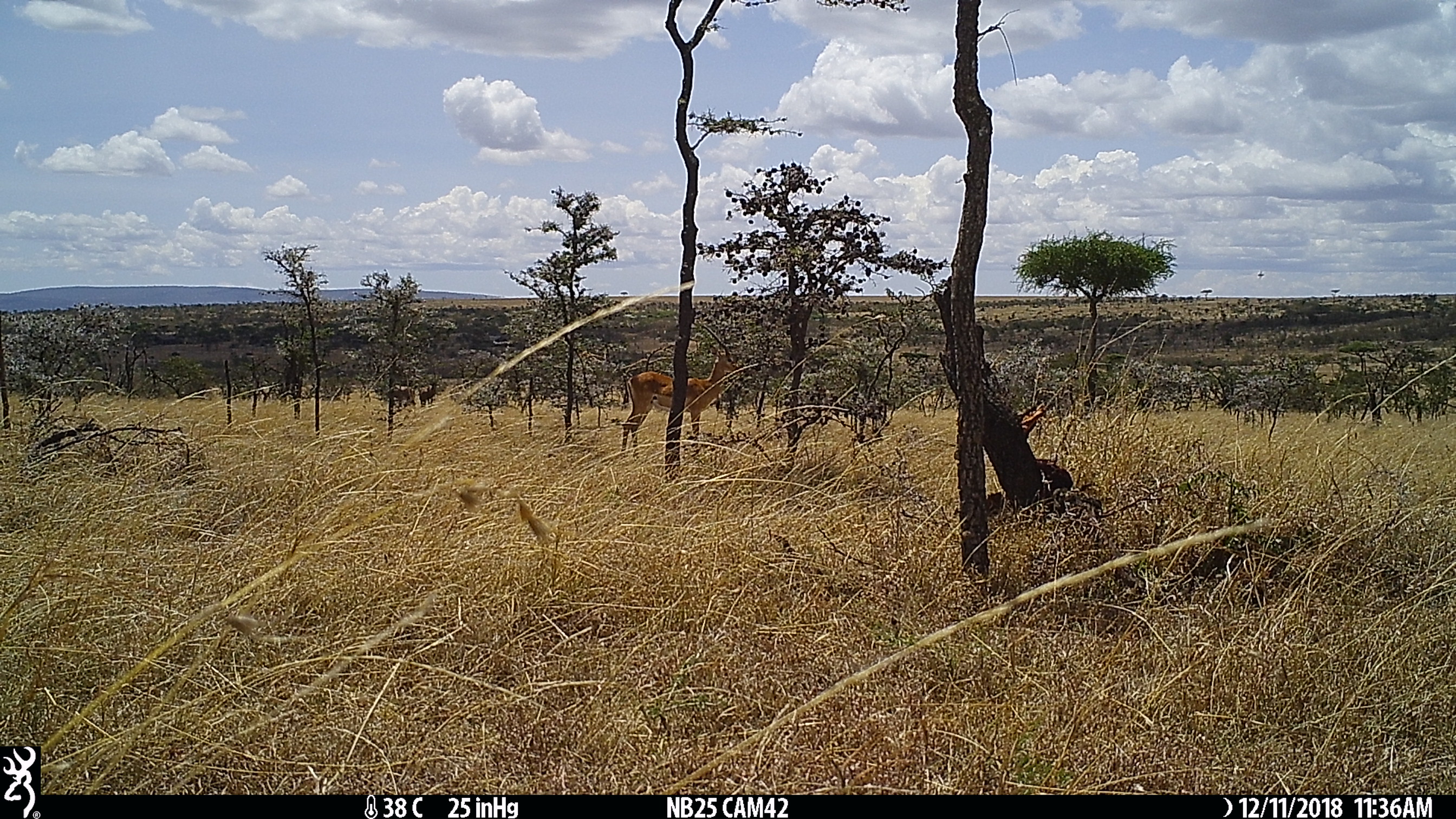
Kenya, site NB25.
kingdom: Animalia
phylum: Chordata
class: Mammalia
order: Artiodactyla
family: Bovidae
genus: Aepyceros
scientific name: Aepyceros melampus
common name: impala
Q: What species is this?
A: Impala (Aepyceros melampus).